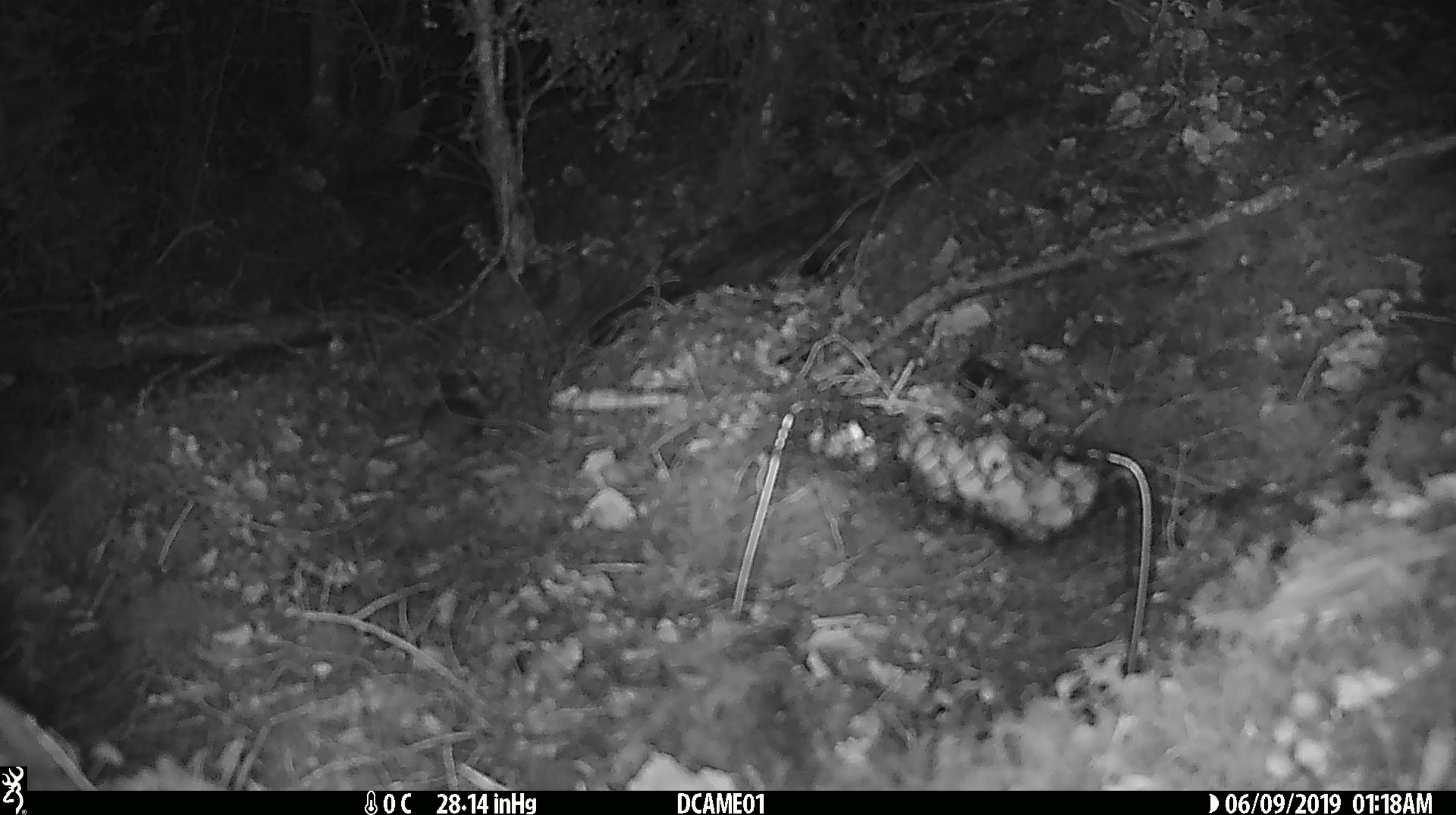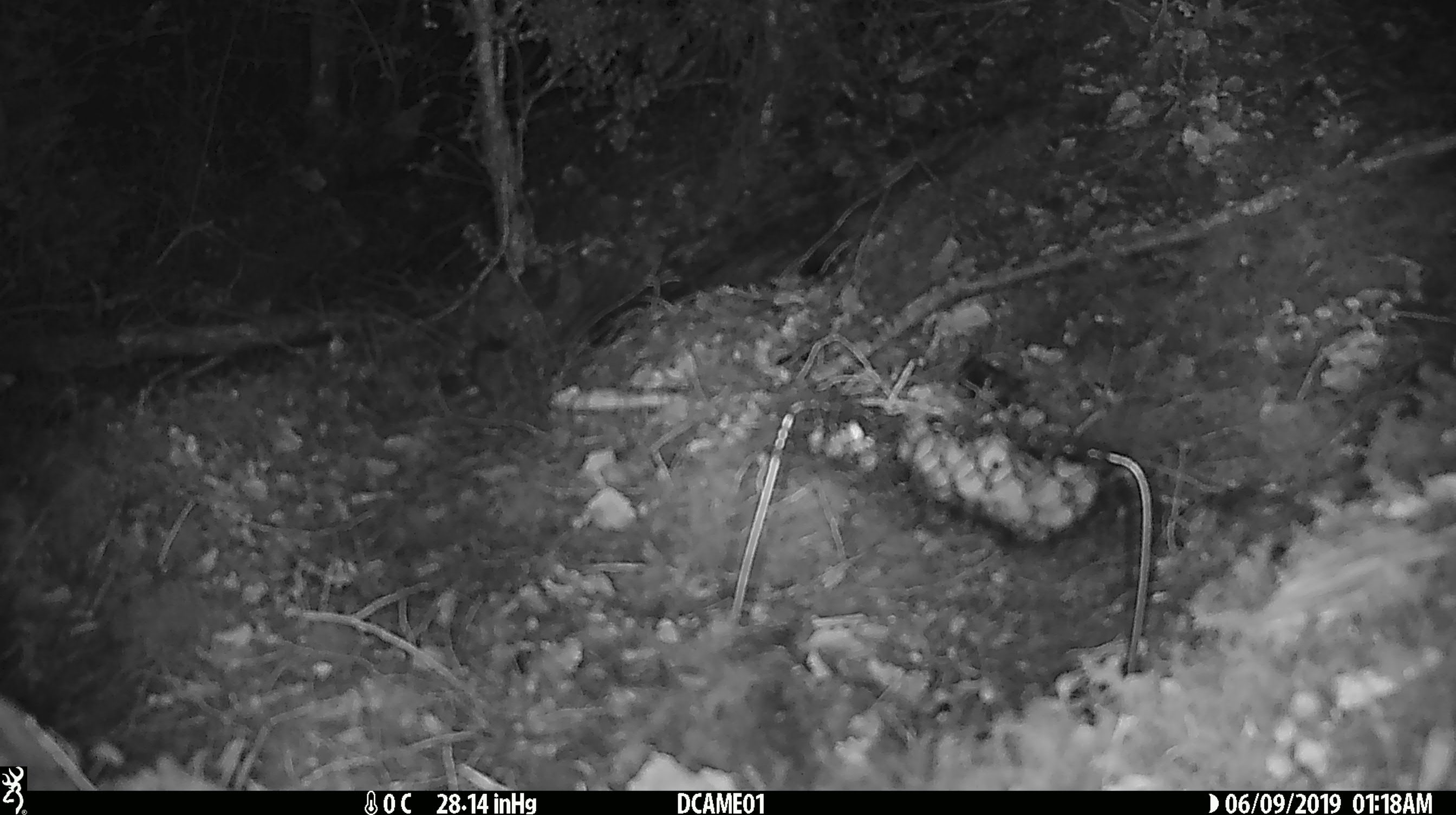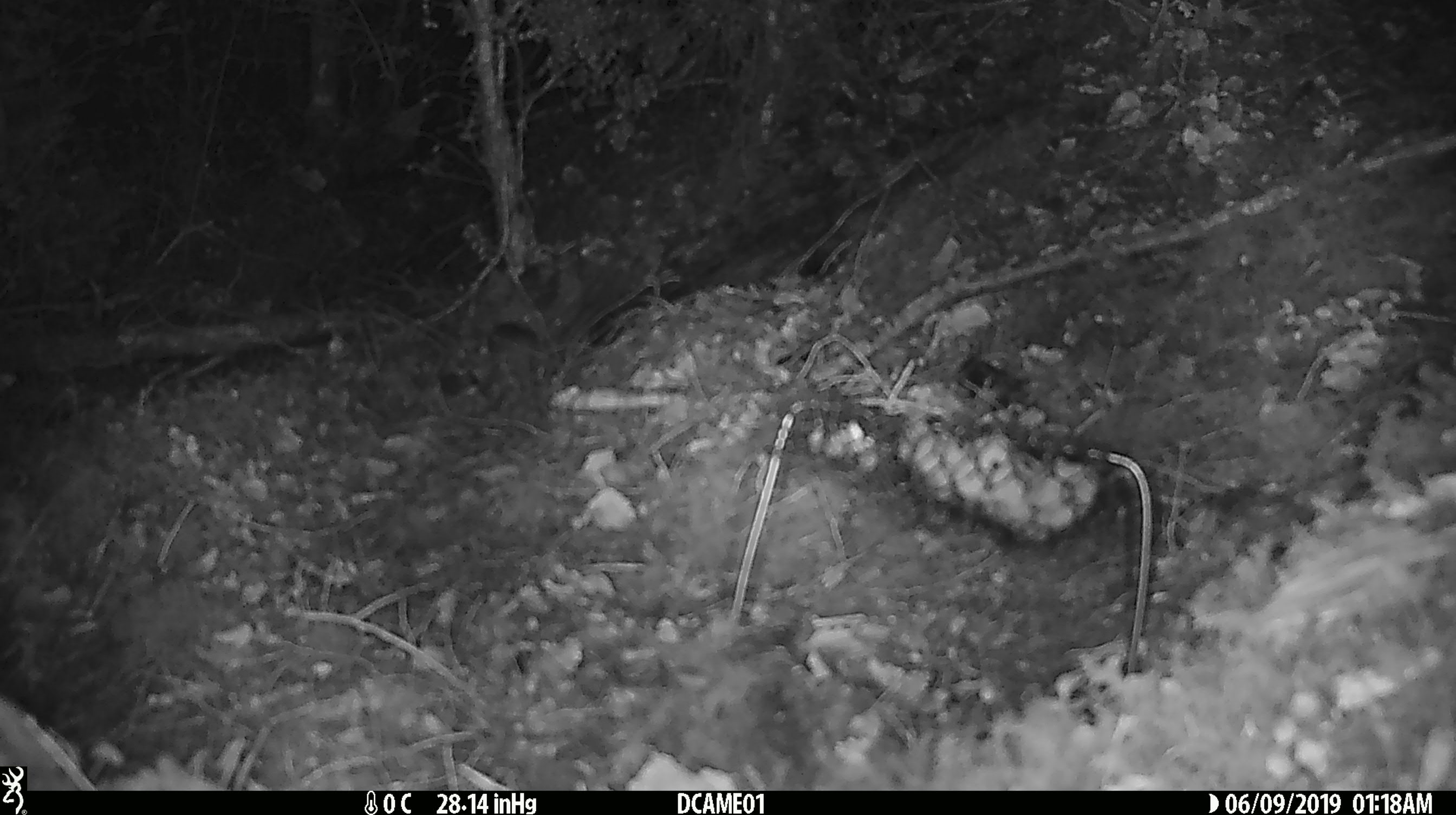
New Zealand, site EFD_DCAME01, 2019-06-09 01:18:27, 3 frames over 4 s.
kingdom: Animalia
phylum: Chordata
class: Mammalia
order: Rodentia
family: Muridae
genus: Mus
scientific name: Mus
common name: mouse